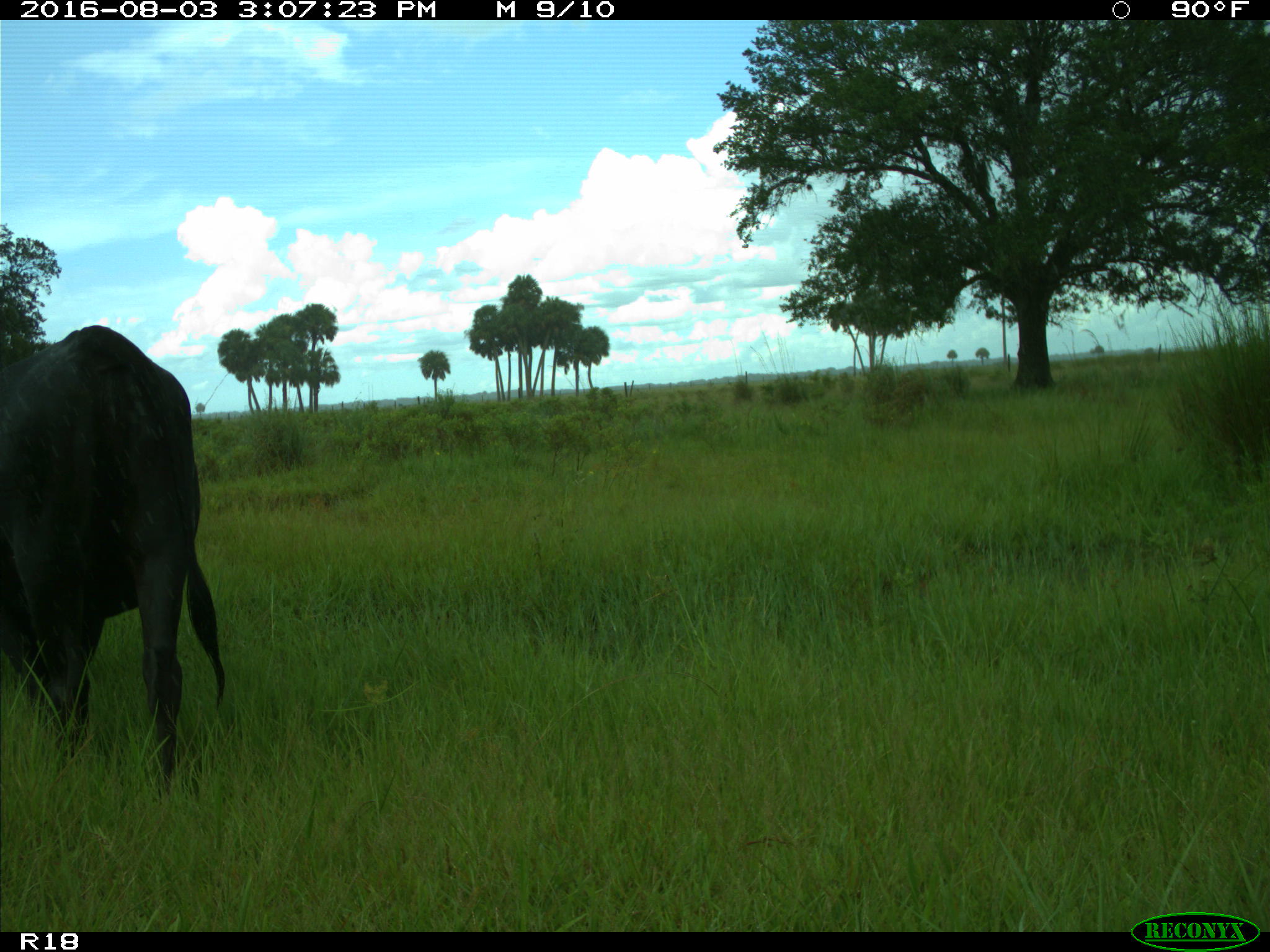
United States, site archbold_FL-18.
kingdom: Animalia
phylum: Chordata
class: Mammalia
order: Artiodactyla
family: Bovidae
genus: Bos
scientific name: Bos taurus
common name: domestic cow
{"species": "Bos taurus (domestic cow)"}